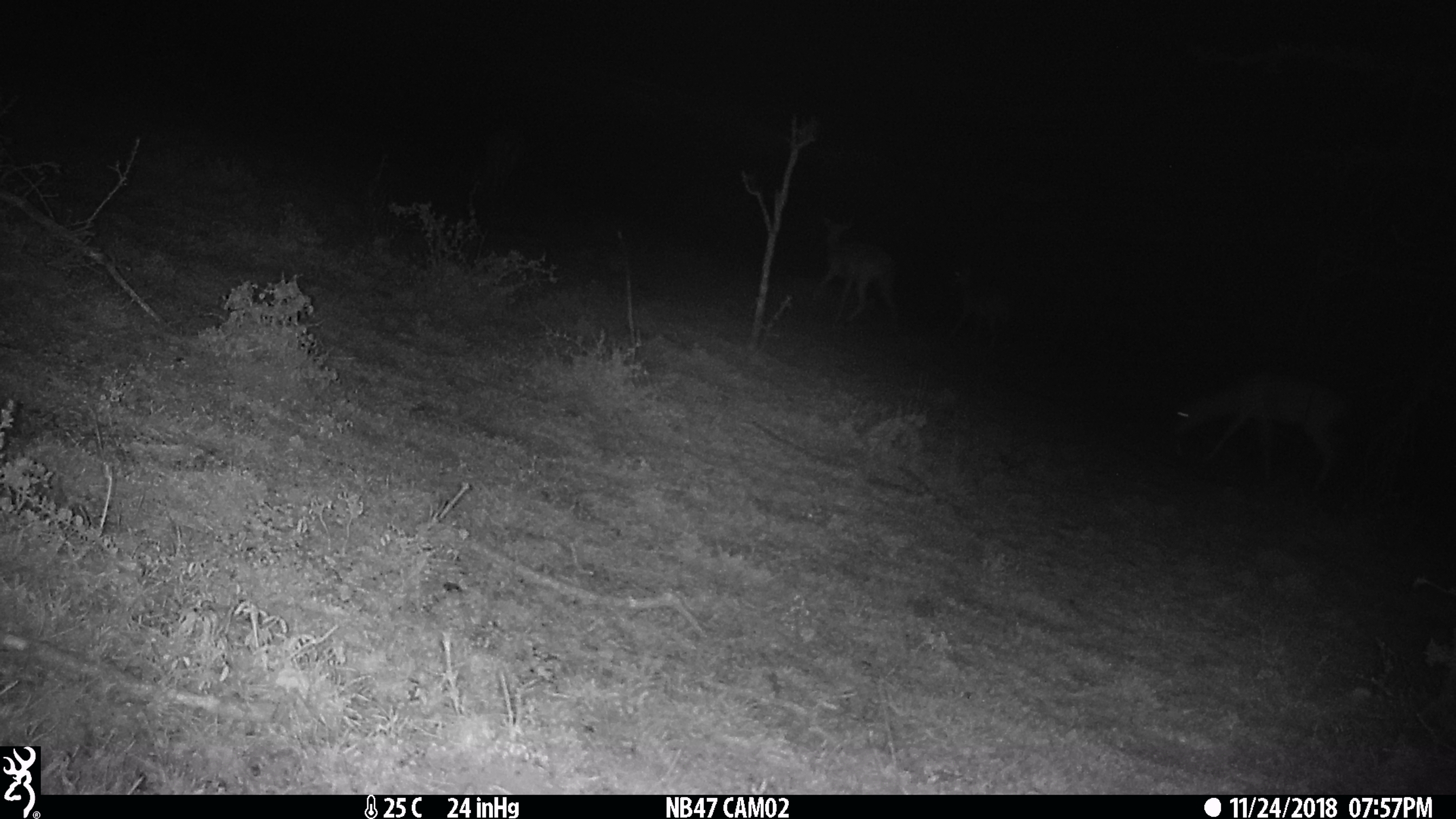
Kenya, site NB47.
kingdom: Animalia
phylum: Chordata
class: Mammalia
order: Artiodactyla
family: Bovidae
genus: Aepyceros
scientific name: Aepyceros melampus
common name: impala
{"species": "impala (Aepyceros melampus)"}